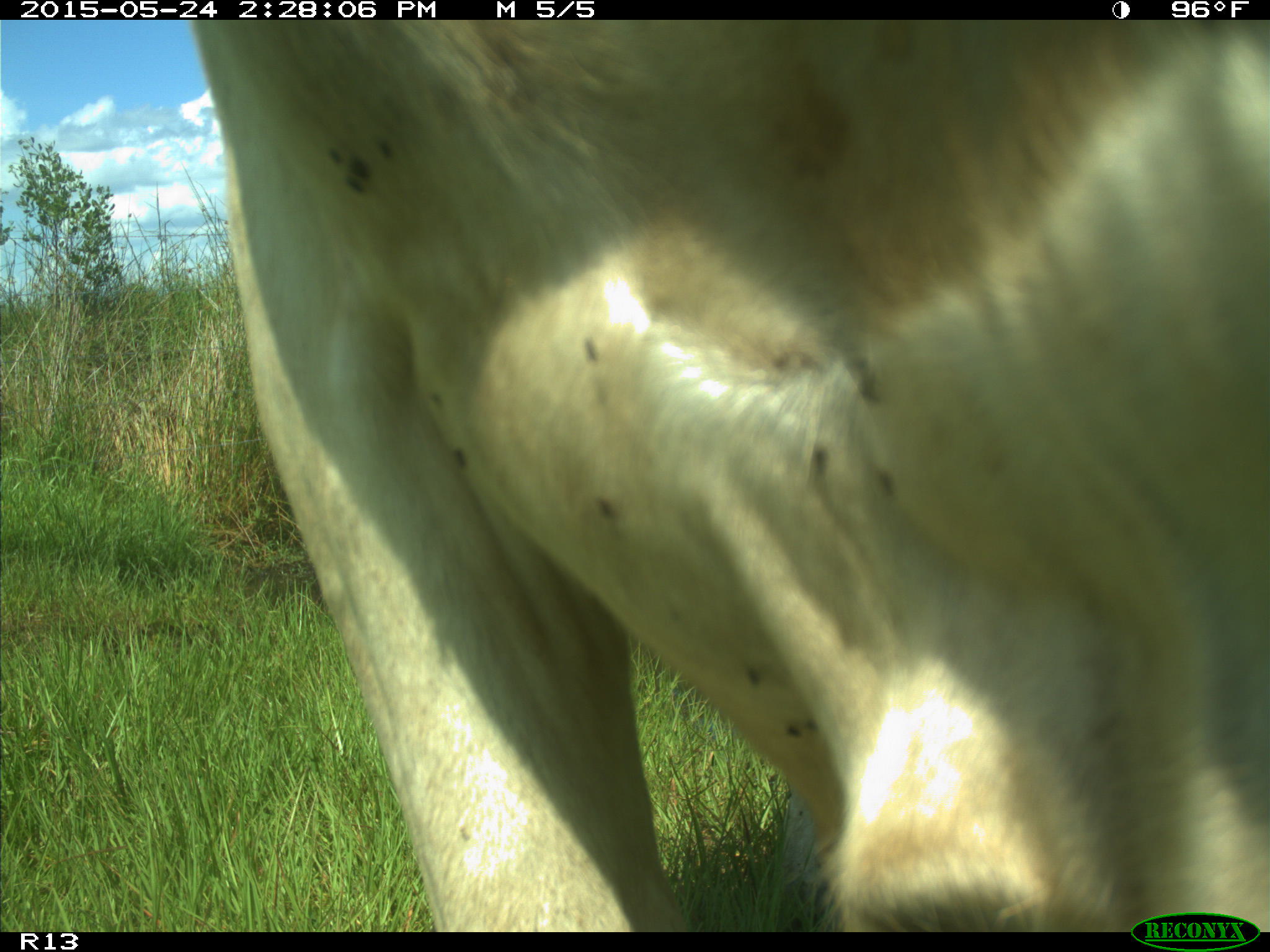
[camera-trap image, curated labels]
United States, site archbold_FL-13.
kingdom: Animalia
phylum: Chordata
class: Mammalia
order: Artiodactyla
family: Bovidae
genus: Bos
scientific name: Bos taurus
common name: domestic cow